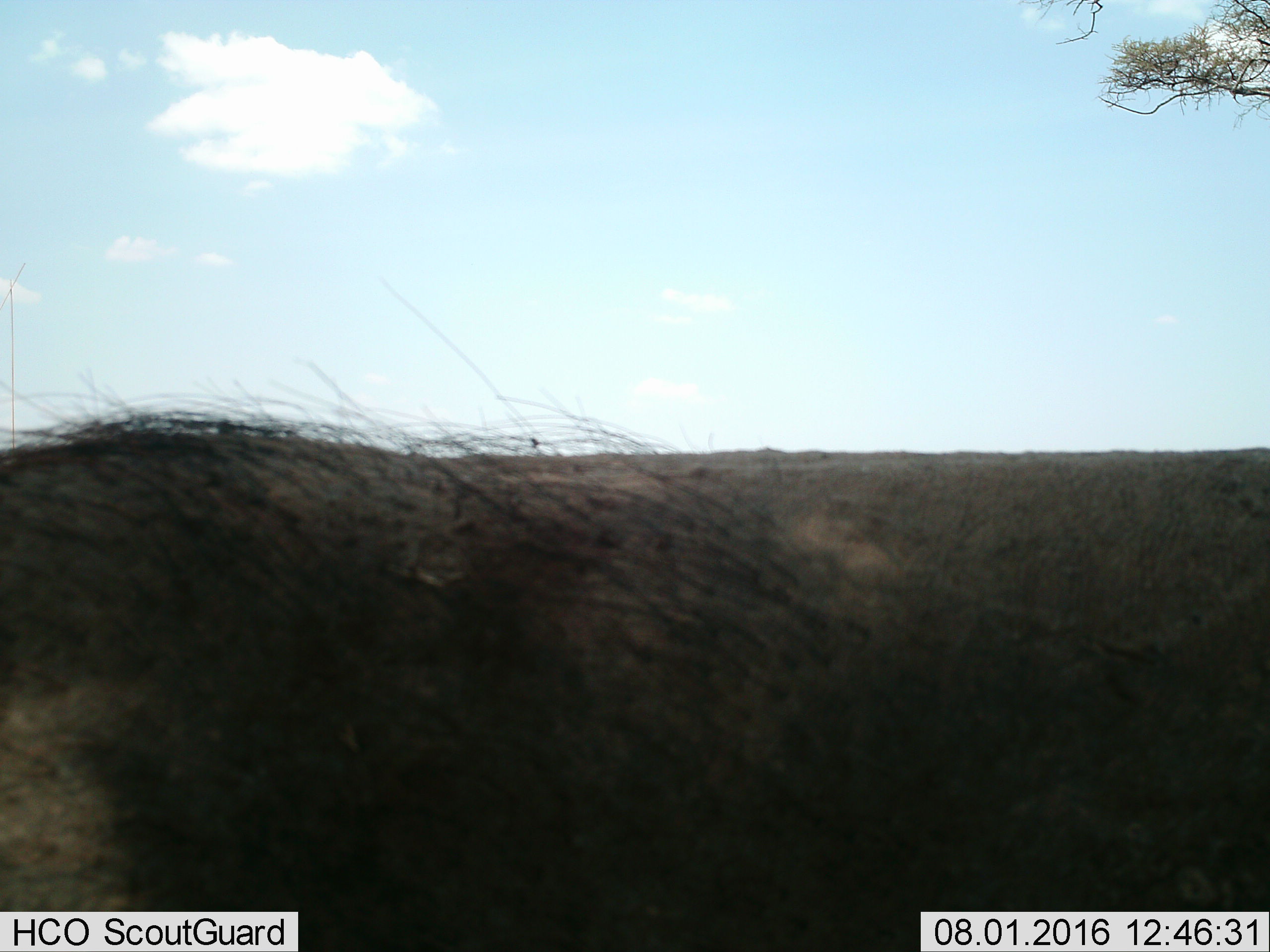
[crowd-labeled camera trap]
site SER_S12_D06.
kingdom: Animalia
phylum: Chordata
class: Mammalia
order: Artiodactyla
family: Suidae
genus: Phacochoerus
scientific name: Phacochoerus africanus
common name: warthog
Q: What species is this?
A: Warthog (Phacochoerus africanus).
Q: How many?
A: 1.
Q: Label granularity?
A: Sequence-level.